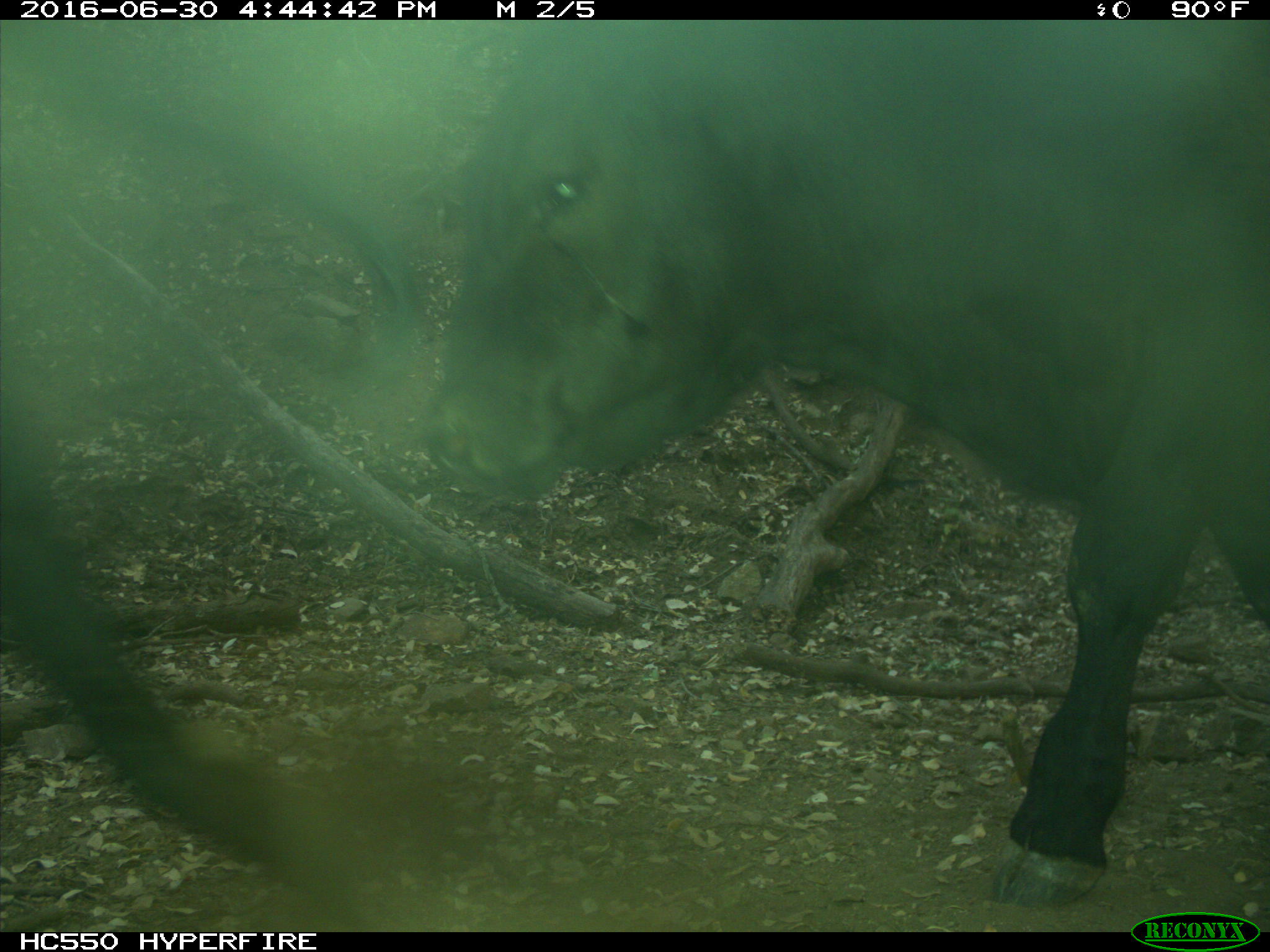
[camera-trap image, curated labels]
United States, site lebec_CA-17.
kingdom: Animalia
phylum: Chordata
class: Mammalia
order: Artiodactyla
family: Bovidae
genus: Bos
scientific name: Bos taurus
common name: domestic cow